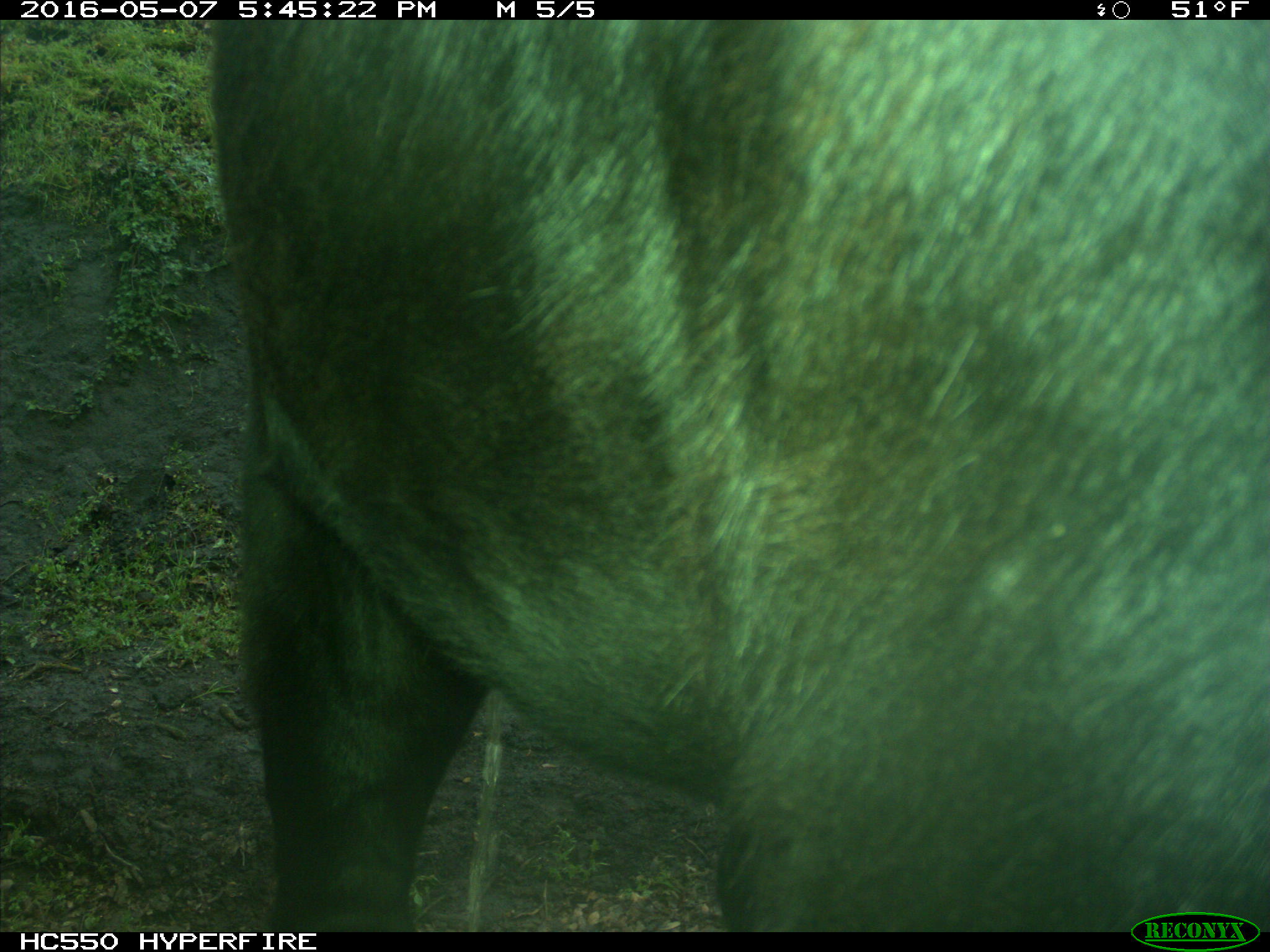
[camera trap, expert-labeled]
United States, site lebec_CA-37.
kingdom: Animalia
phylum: Chordata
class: Mammalia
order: Artiodactyla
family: Bovidae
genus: Bos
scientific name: Bos taurus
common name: domestic cow